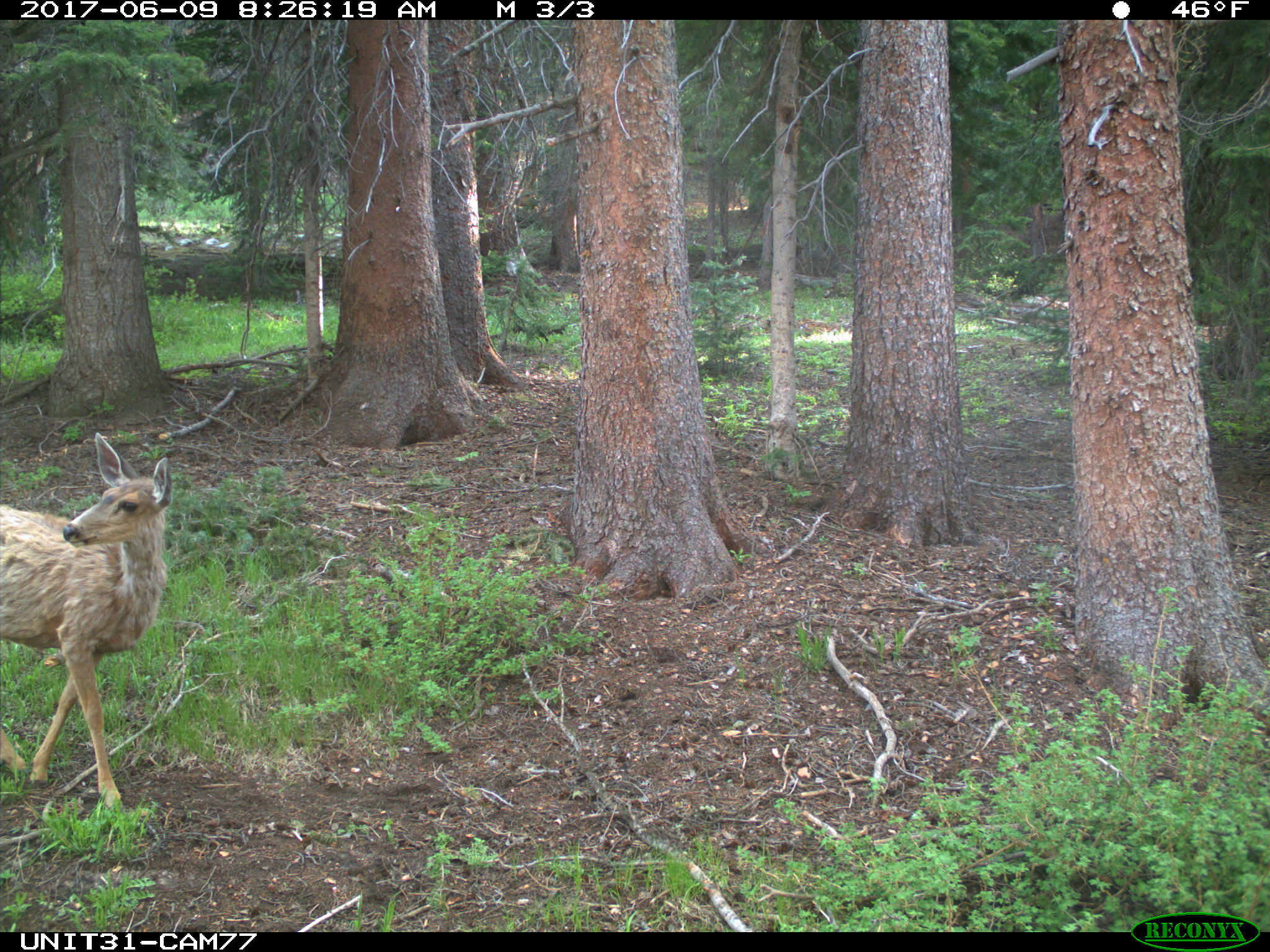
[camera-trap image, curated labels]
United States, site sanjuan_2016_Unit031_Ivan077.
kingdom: Animalia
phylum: Chordata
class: Mammalia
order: Artiodactyla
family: Cervidae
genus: Odocoileus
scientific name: Odocoileus hemionus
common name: mule deer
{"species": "Odocoileus hemionus (mule deer)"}